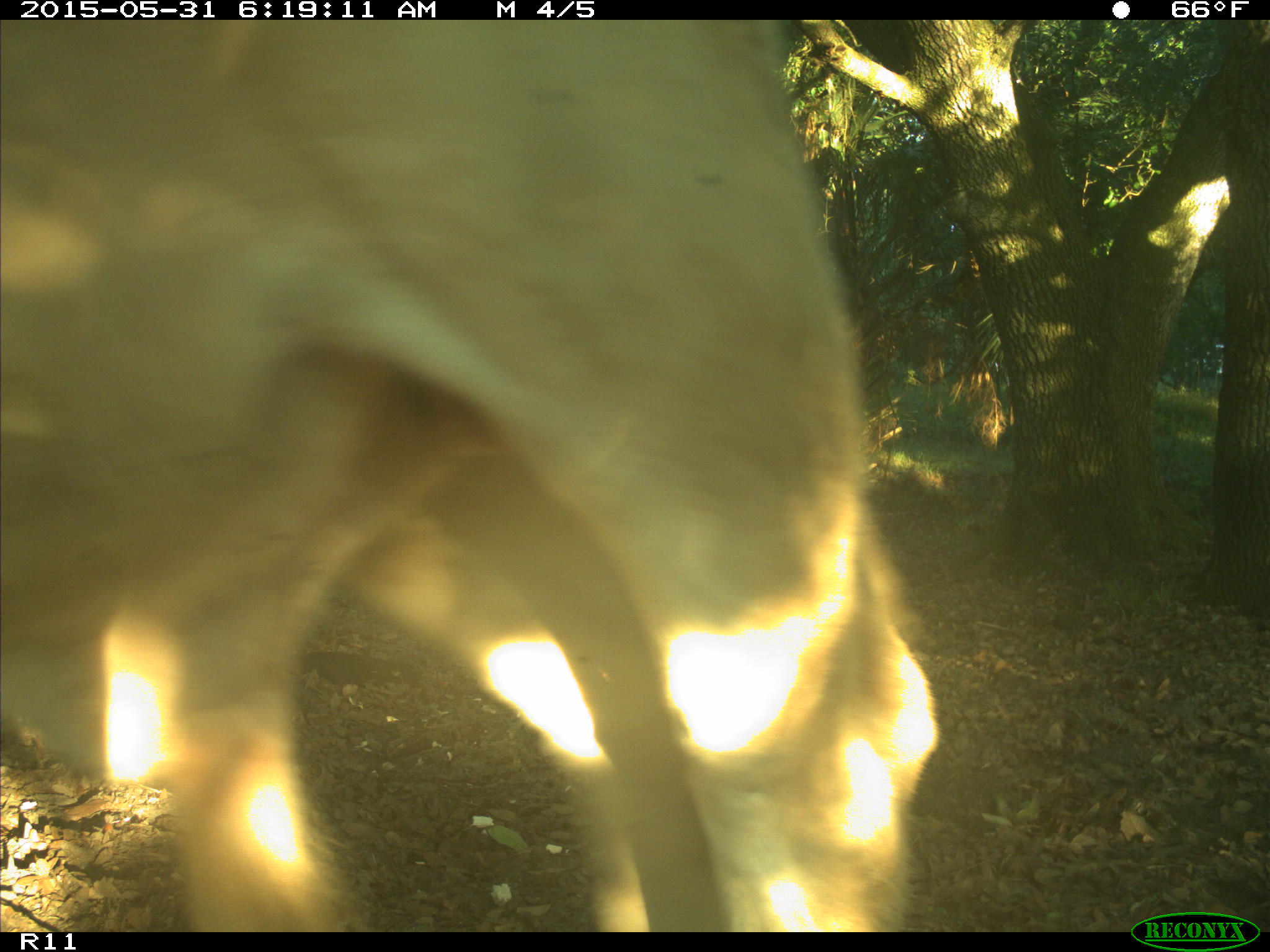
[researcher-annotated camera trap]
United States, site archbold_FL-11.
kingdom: Animalia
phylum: Chordata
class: Mammalia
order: Artiodactyla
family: Bovidae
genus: Bos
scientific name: Bos taurus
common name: domestic cow